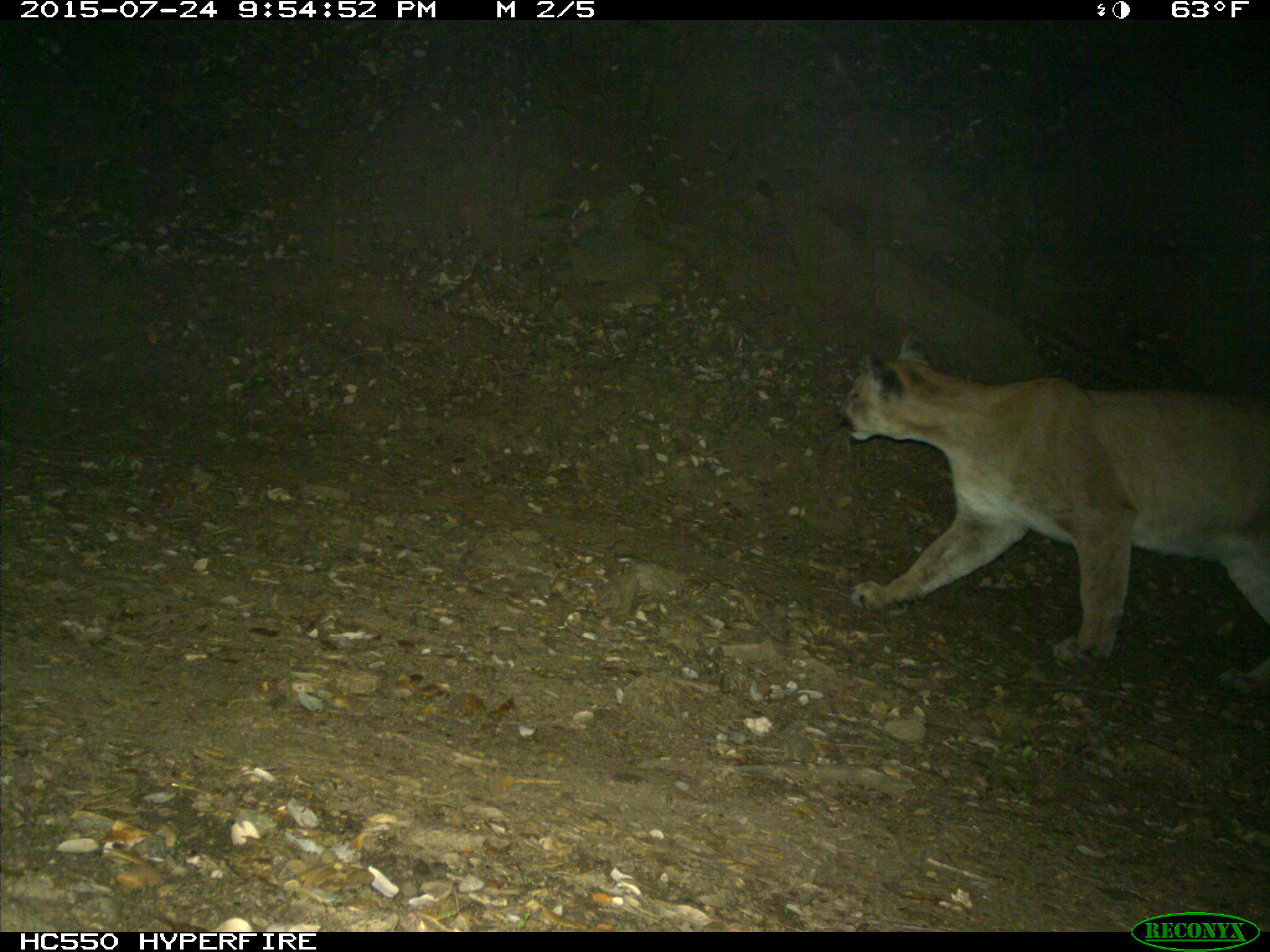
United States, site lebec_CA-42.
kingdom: Animalia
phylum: Chordata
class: Mammalia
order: Carnivora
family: Felidae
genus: Puma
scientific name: Puma concolor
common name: mountain lion